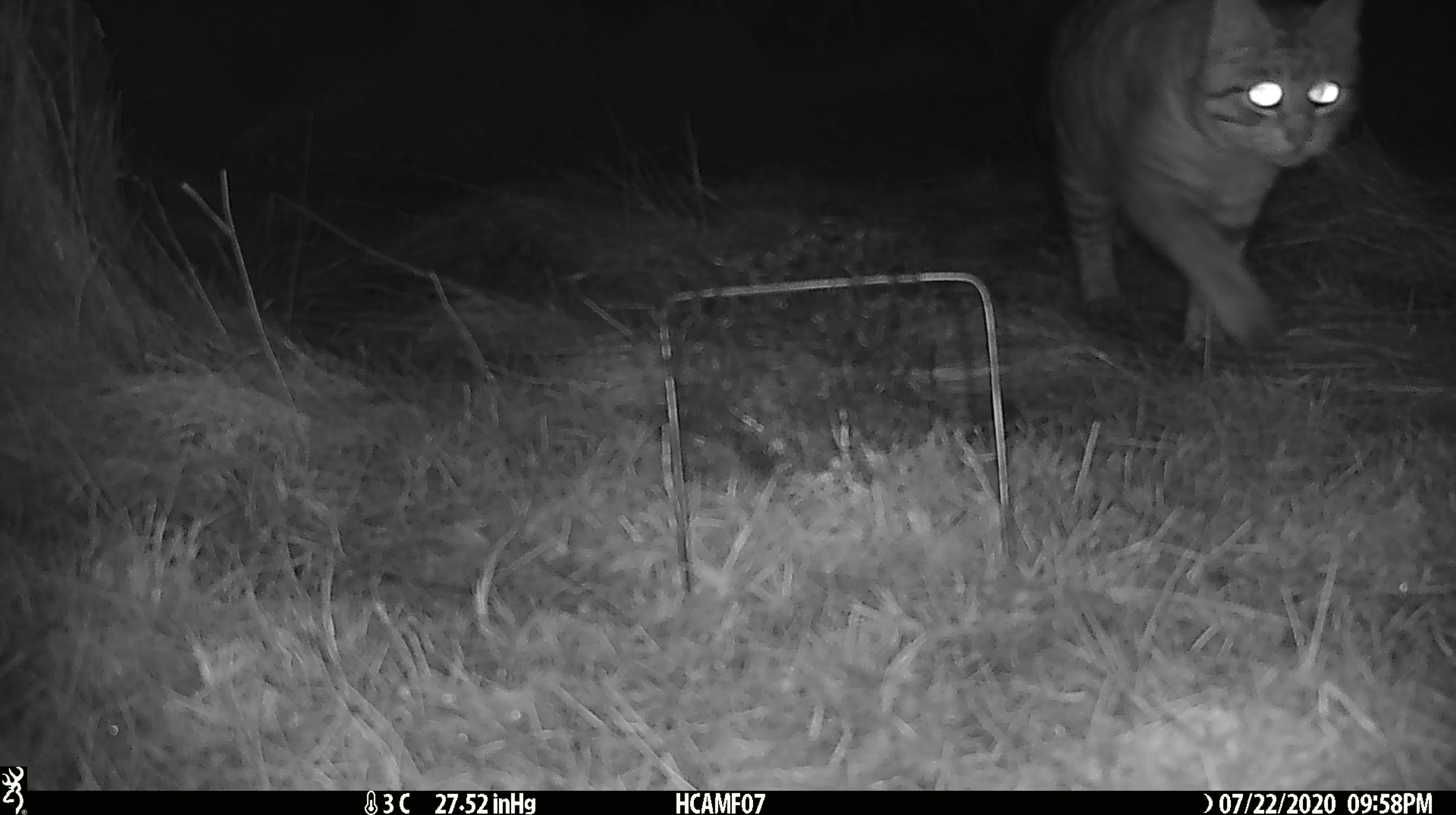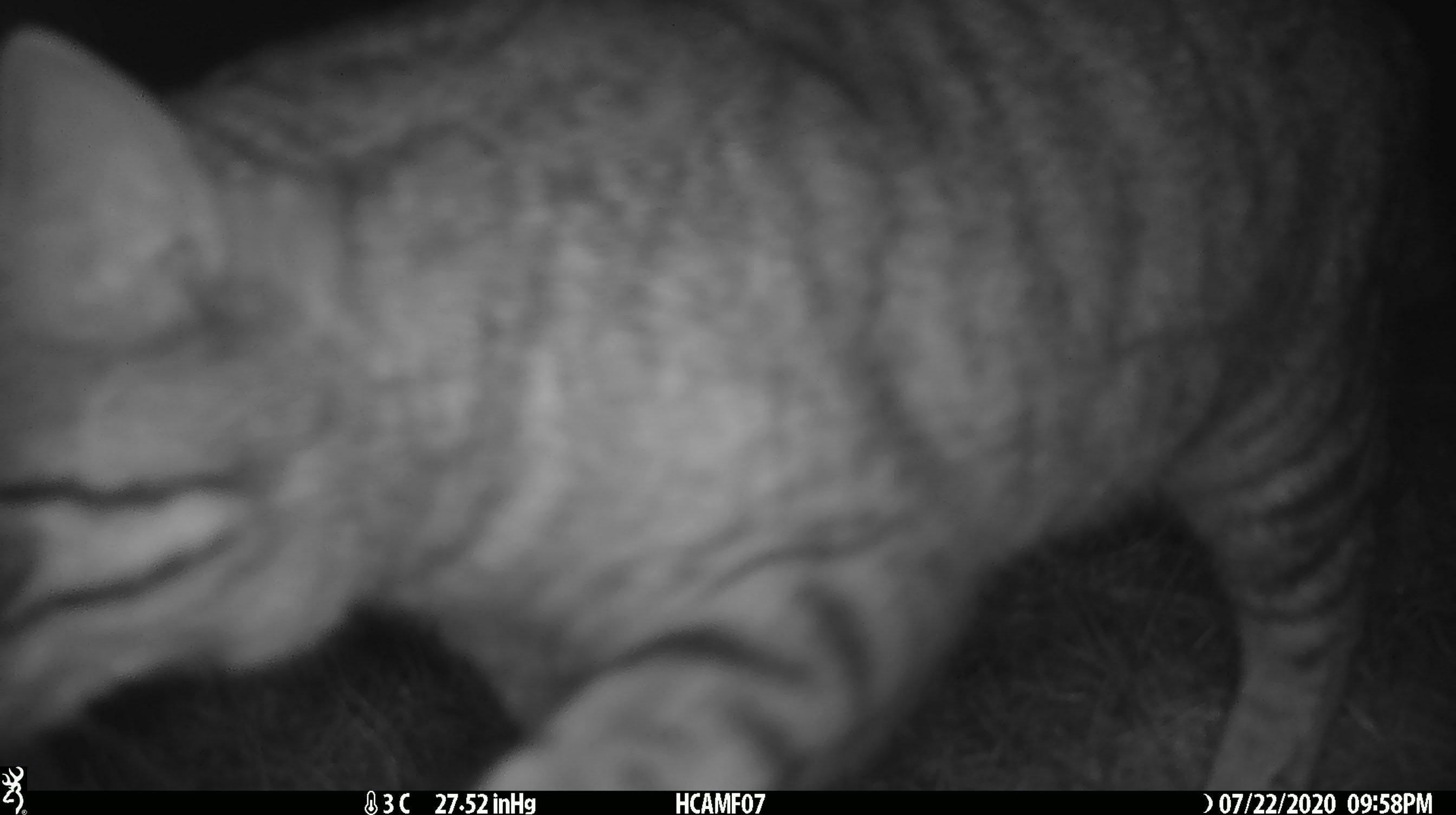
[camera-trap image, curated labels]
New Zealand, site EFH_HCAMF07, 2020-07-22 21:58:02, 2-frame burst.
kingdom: Animalia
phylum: Chordata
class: Mammalia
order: Carnivora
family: Felidae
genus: Felis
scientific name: Felis catus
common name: domestic cat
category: cat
Cat (domestic cat) (Felis catus).